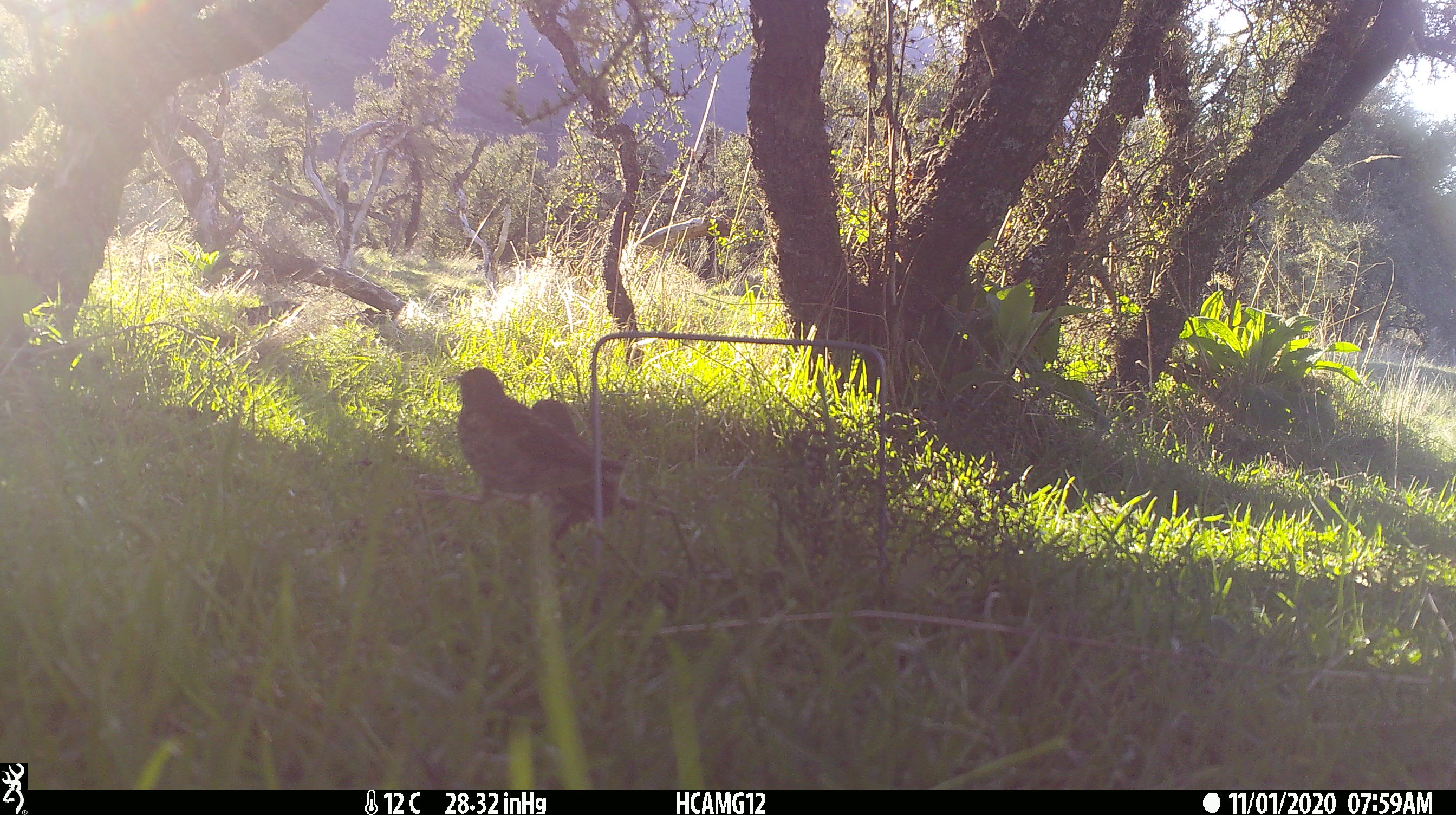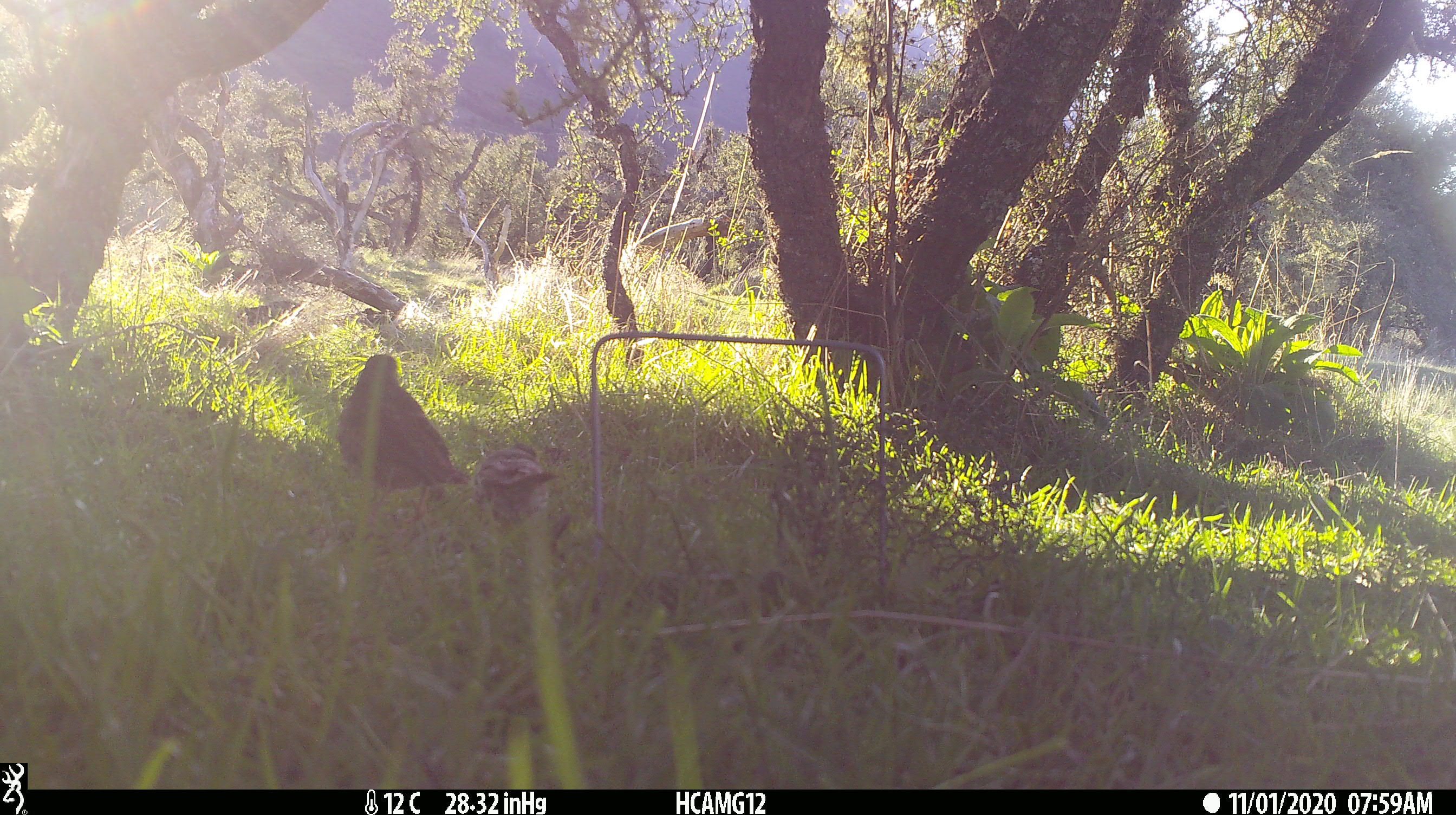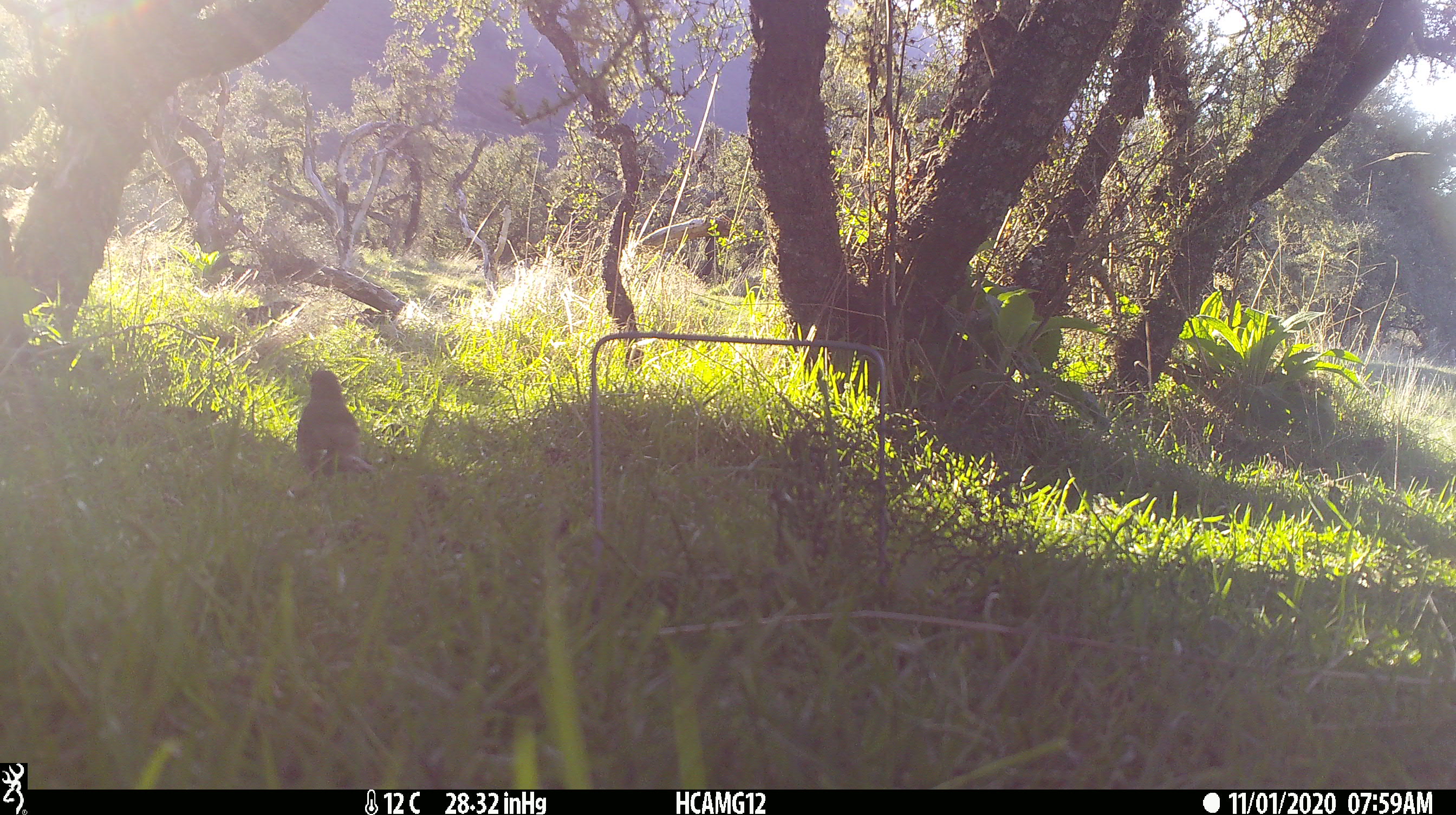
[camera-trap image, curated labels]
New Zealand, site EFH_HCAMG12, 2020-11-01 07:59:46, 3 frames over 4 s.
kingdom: Animalia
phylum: Chordata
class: Aves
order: Passeriformes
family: Turdidae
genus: Turdus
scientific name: Turdus philomelos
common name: song thrush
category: thrush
Thrush (song thrush) (Turdus philomelos).